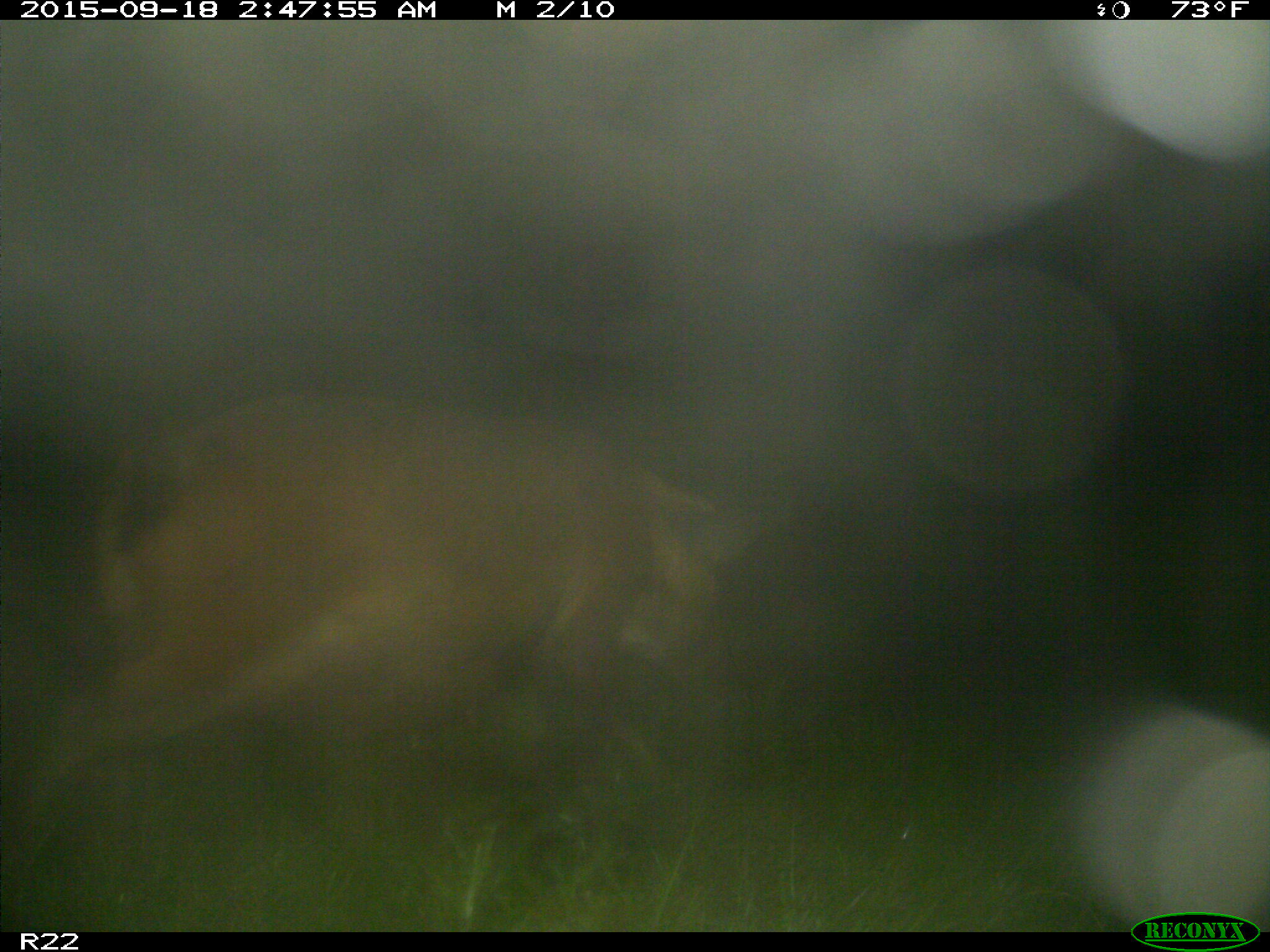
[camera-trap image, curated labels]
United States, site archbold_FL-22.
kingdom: Animalia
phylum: Chordata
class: Mammalia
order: Artiodactyla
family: Suidae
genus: Sus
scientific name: Sus scrofa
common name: wild boar